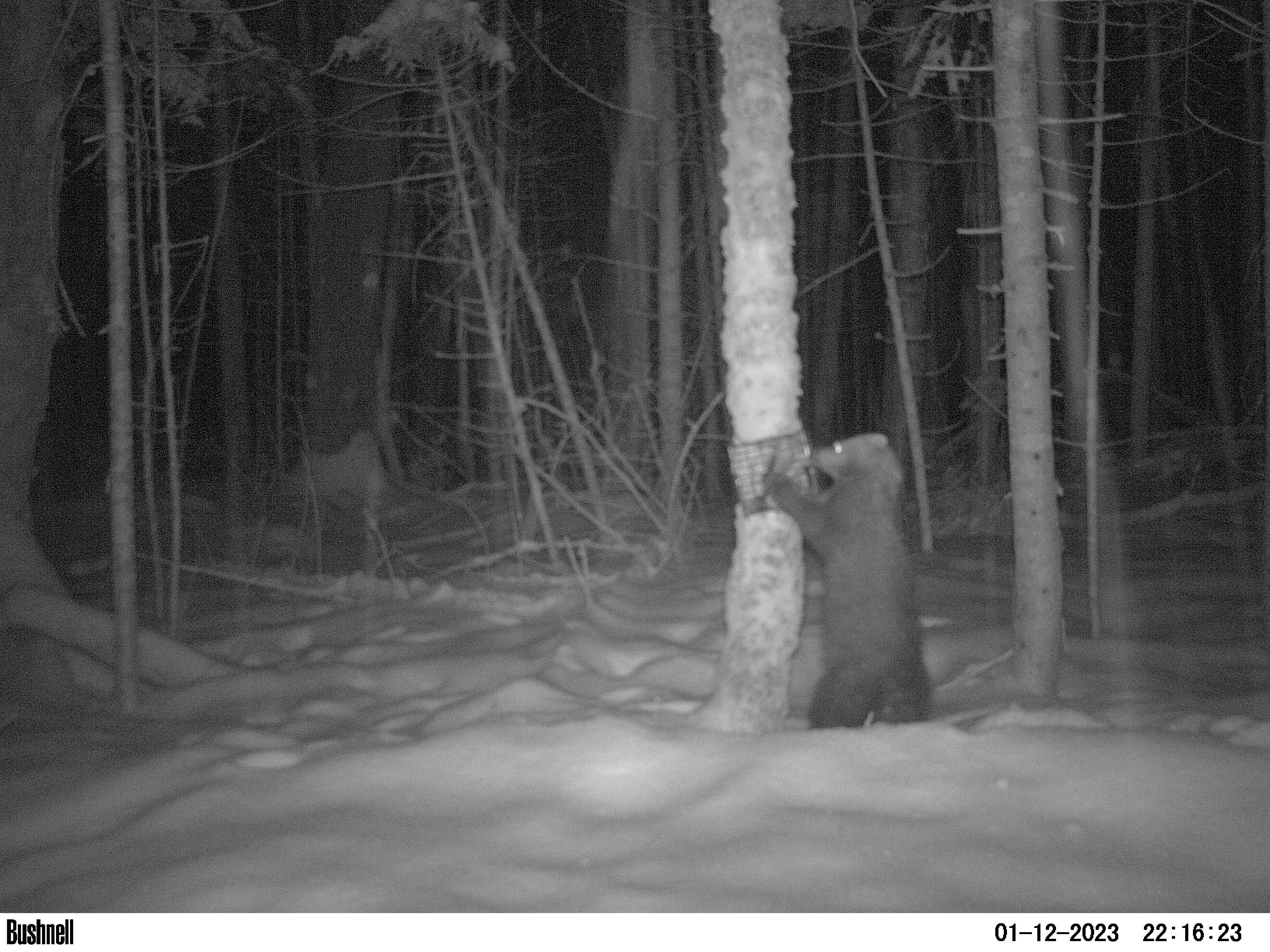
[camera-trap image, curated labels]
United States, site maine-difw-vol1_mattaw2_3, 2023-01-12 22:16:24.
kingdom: Animalia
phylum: Chordata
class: Mammalia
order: Carnivora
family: Mustelidae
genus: Pekania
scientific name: Pekania pennanti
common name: fisher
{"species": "fisher (Pekania pennanti)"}